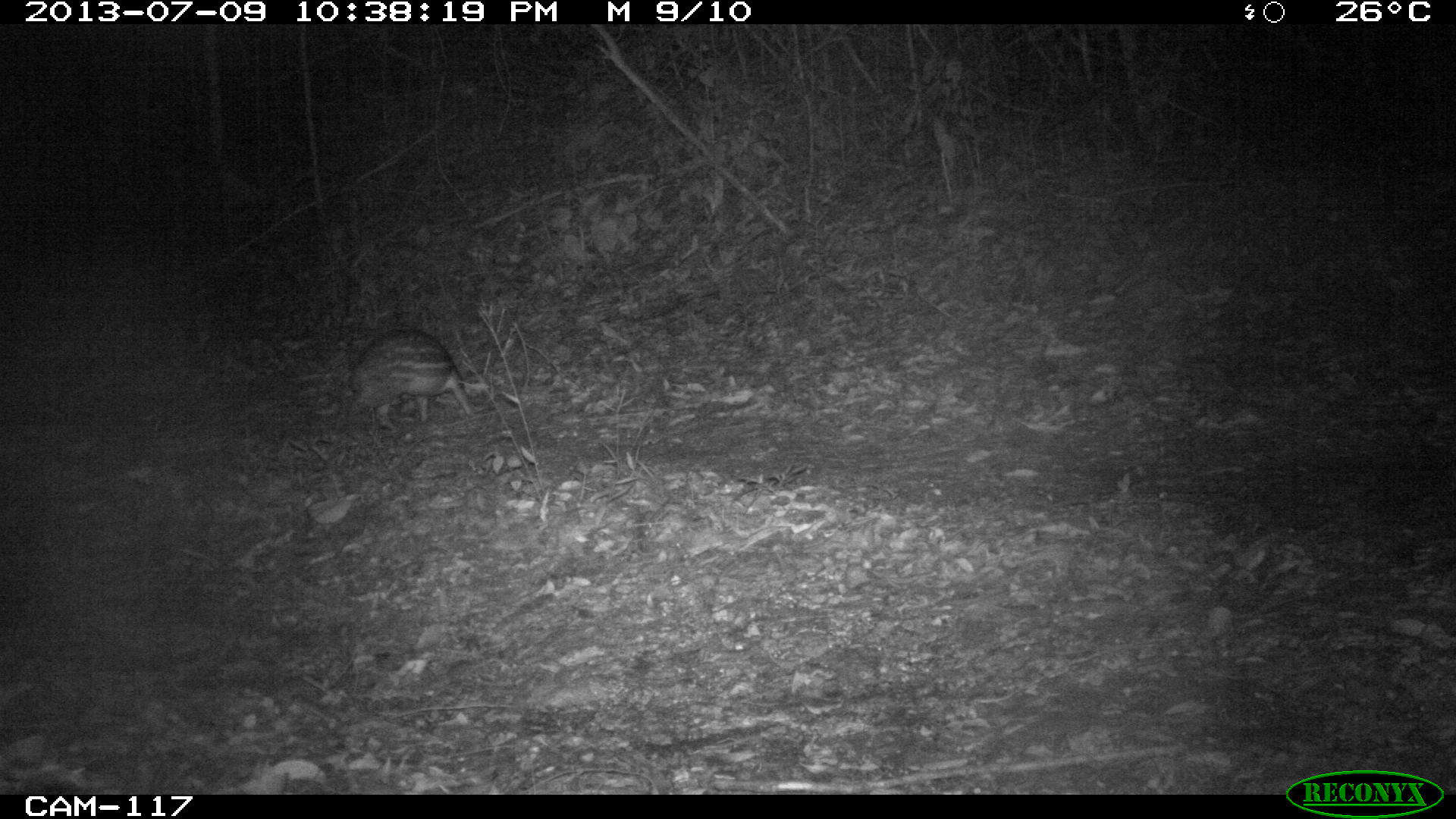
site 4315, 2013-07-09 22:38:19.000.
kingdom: Animalia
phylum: Chordata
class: Mammalia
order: Rodentia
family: Cuniculidae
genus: Cuniculus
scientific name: Cuniculus paca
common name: lowland paca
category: agouti paca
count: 1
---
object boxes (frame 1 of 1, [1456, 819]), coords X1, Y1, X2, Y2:
agouti paca: 343, 326, 477, 433